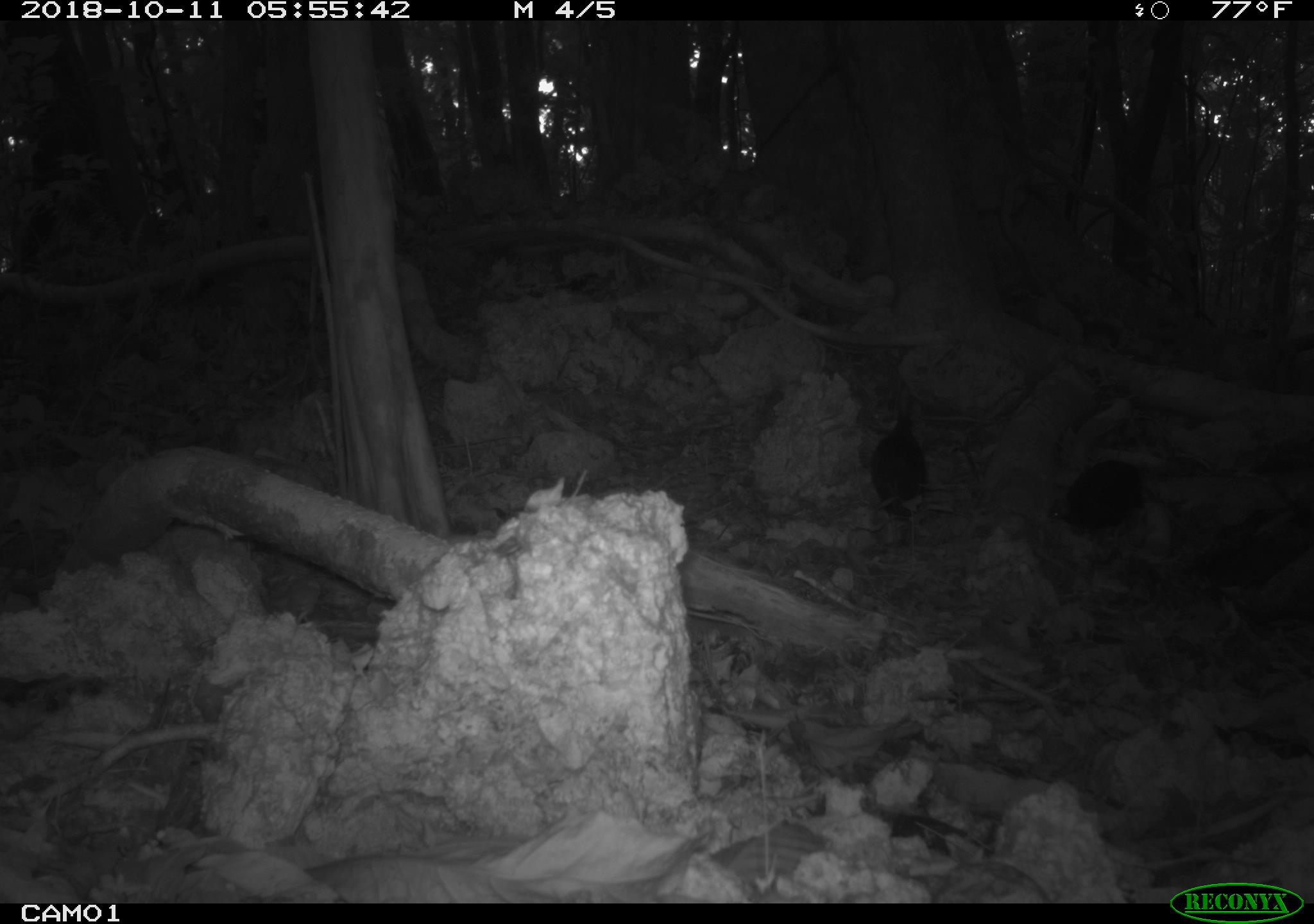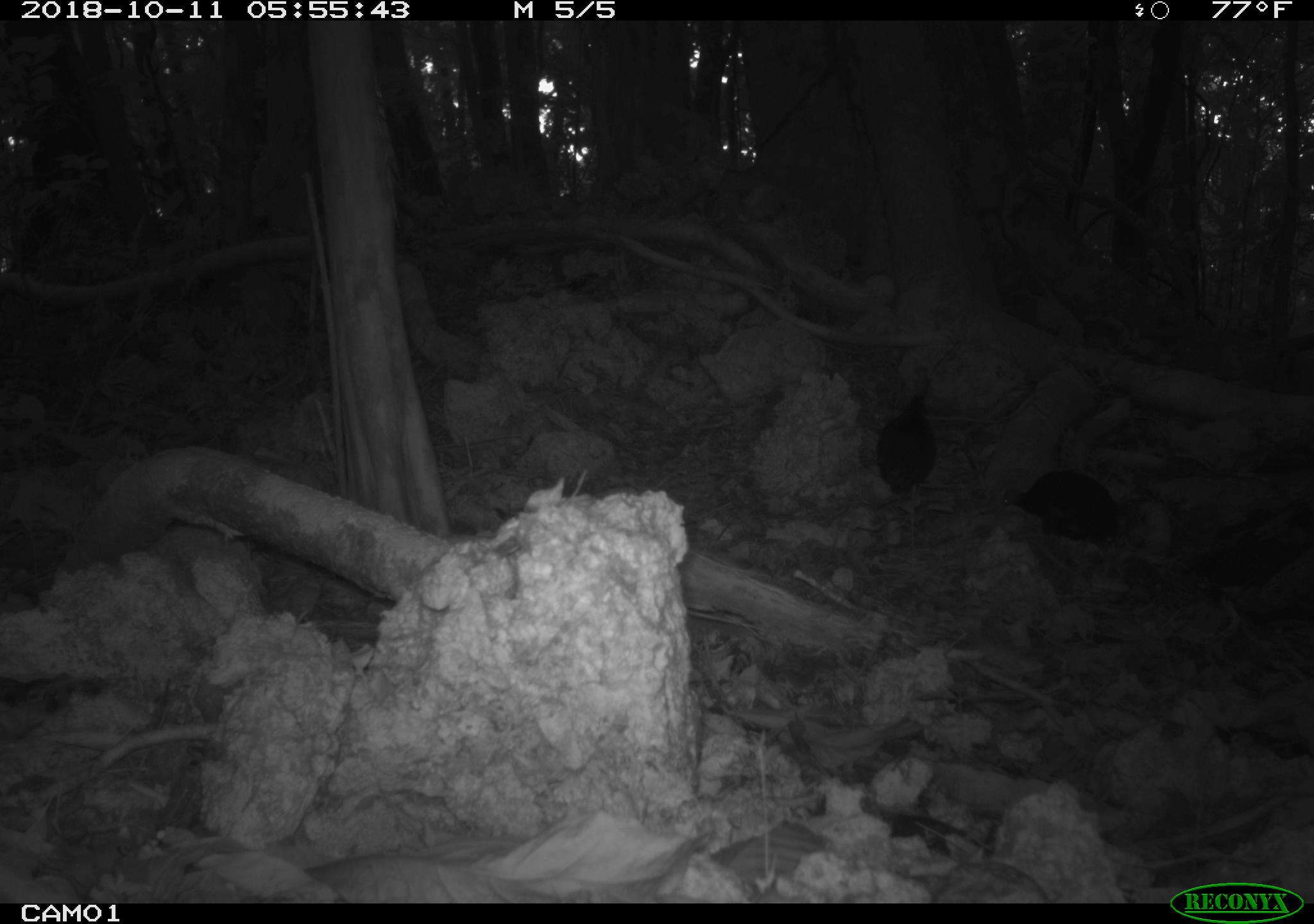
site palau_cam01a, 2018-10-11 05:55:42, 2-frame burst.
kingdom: Animalia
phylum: Chordata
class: Aves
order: Galliformes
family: Megapodiidae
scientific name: Megapodiidae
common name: megapode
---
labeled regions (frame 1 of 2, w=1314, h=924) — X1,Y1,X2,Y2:
megapode: 868,388,928,545; 1054,457,1149,538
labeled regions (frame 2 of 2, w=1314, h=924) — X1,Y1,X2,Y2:
megapode: 1004,465,1127,548; 873,368,936,506